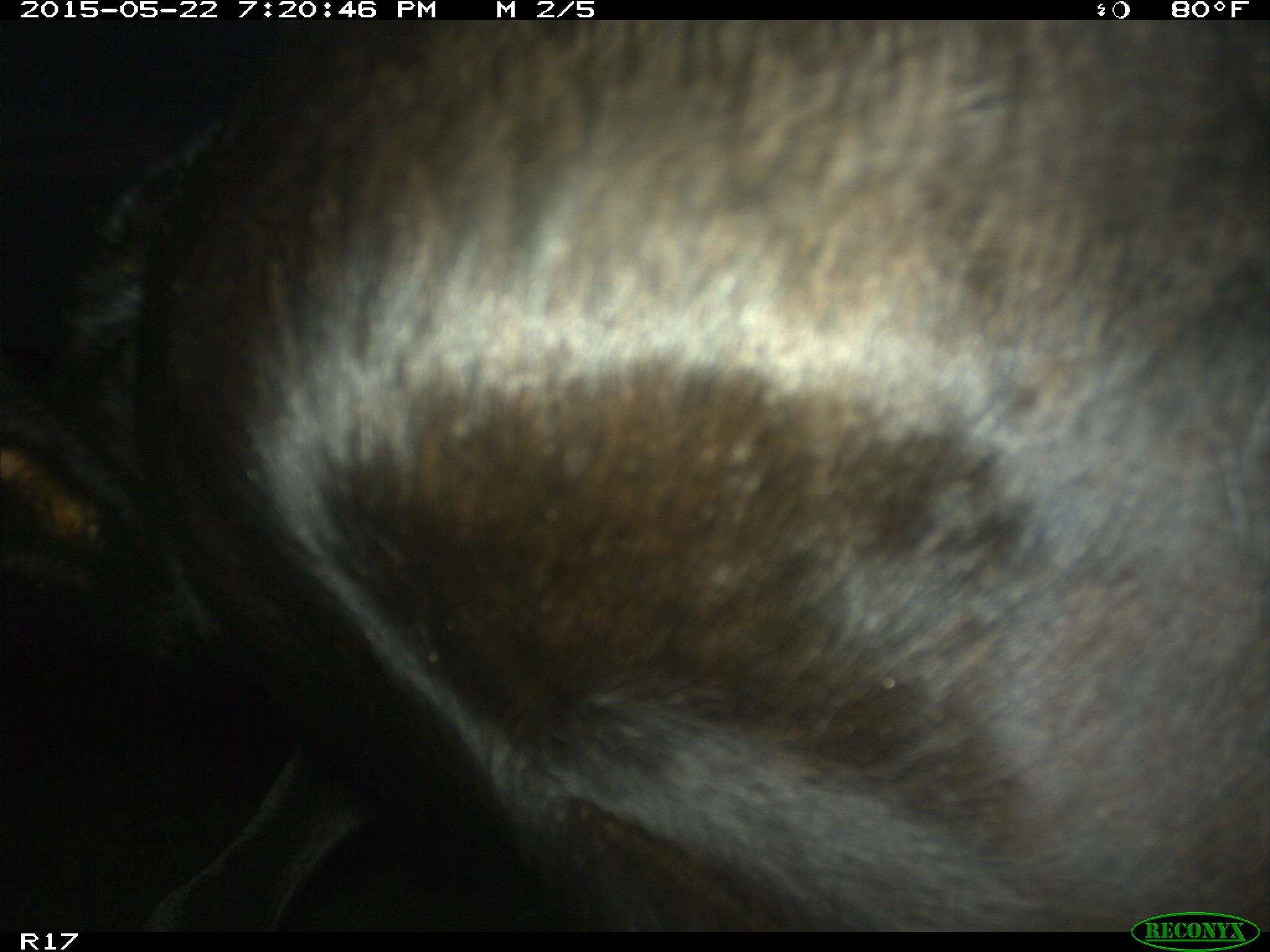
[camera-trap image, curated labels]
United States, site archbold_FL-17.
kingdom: Animalia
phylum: Chordata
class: Mammalia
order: Artiodactyla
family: Bovidae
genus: Bos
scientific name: Bos taurus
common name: domestic cow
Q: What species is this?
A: Bos taurus (domestic cow).